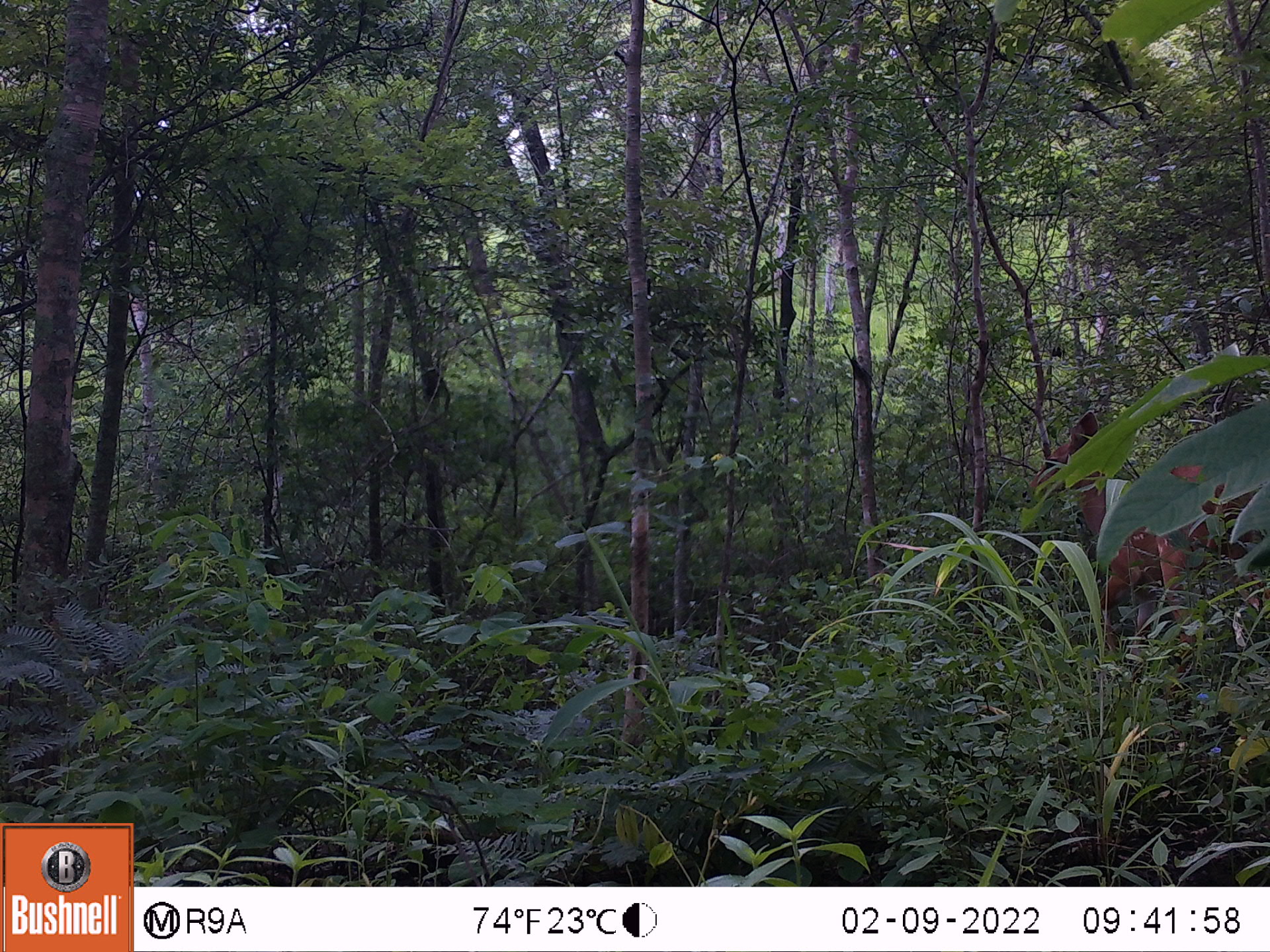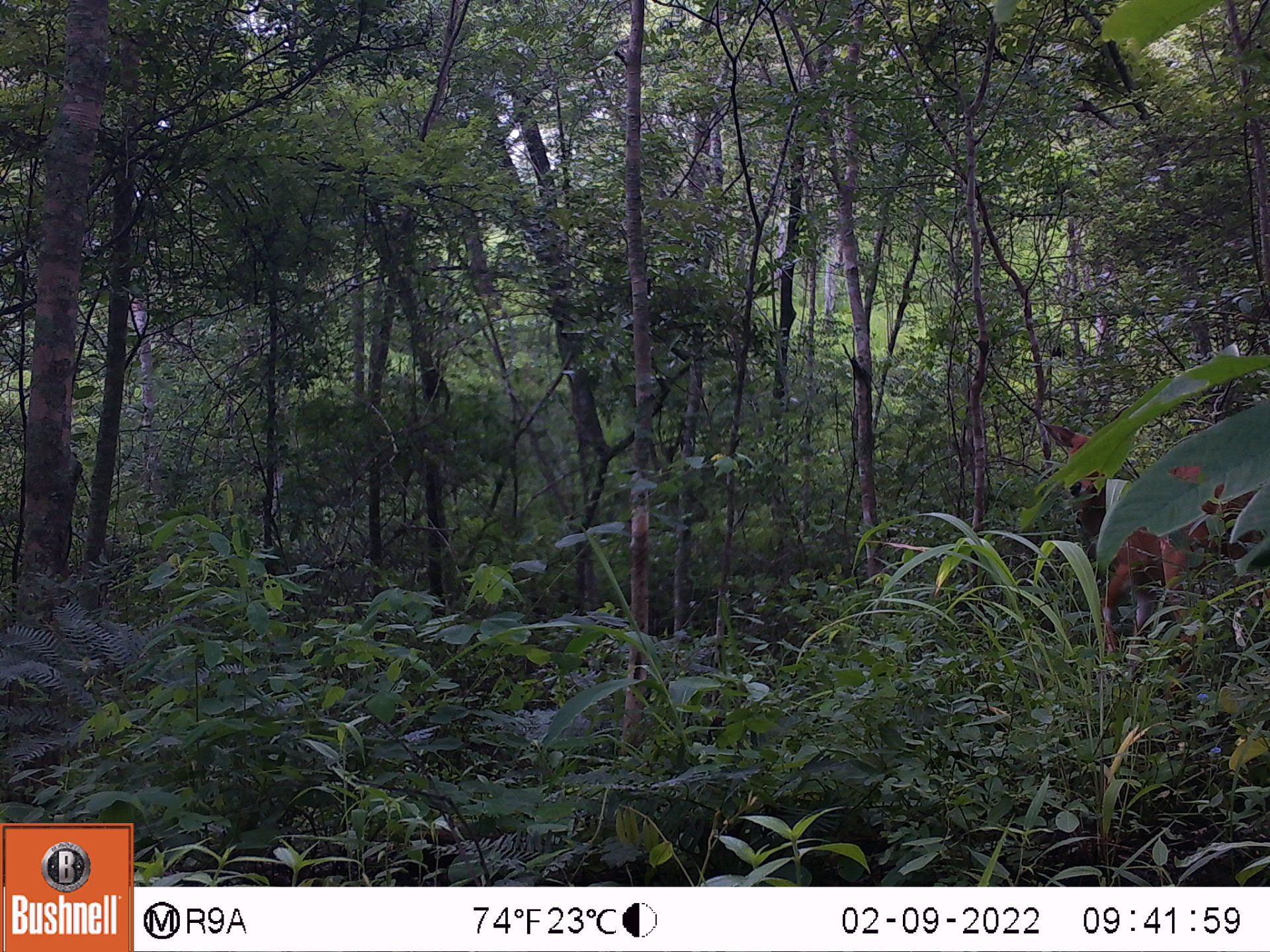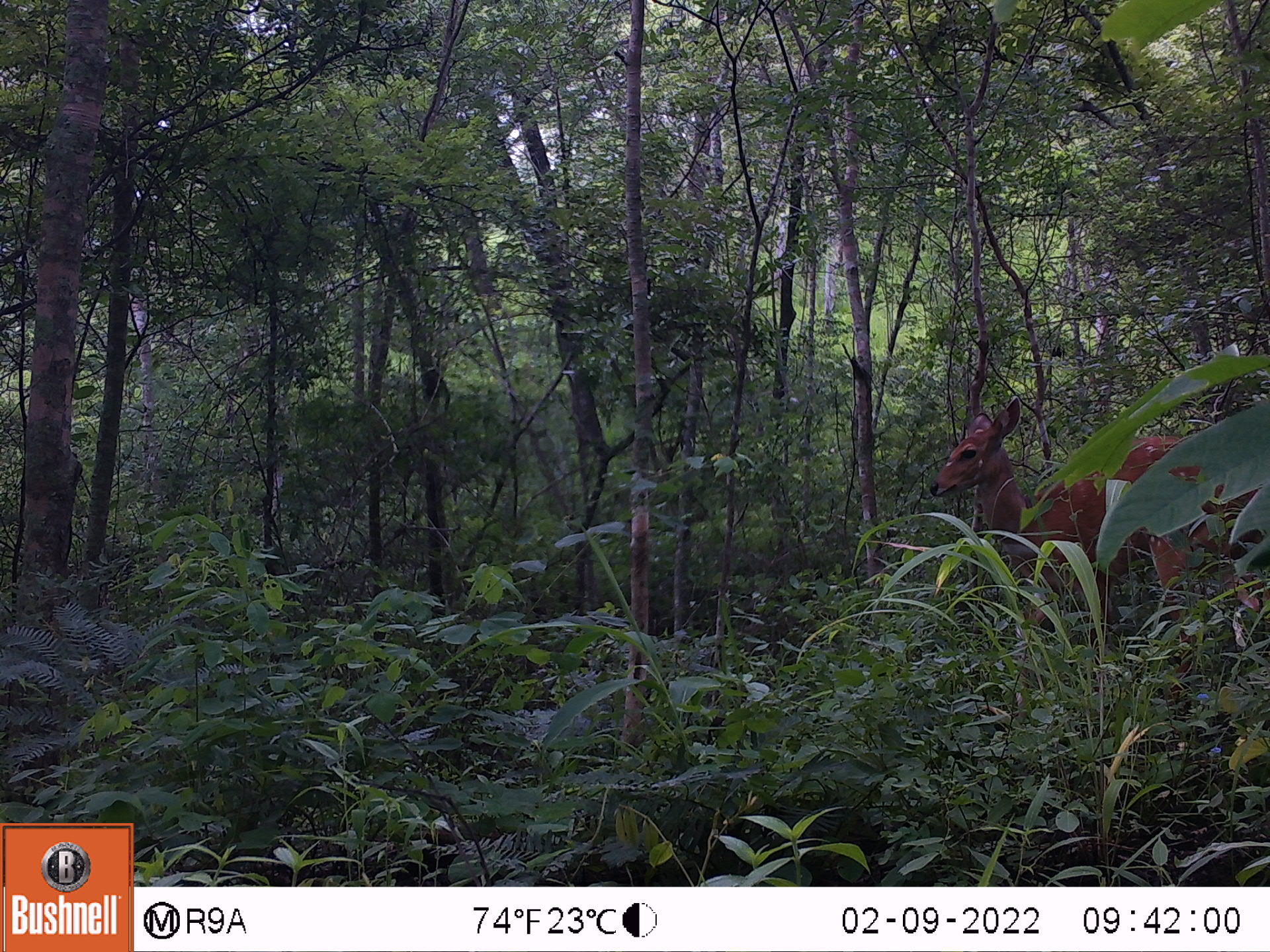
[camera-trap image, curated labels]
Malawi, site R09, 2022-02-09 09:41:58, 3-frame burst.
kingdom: Animalia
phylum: Chordata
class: Mammalia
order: Artiodactyla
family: Bovidae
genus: Tragelaphus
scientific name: Tragelaphus sylvaticus sylvaticus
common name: cape bushbuck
Cape bushbuck (Tragelaphus sylvaticus sylvaticus), count 1.